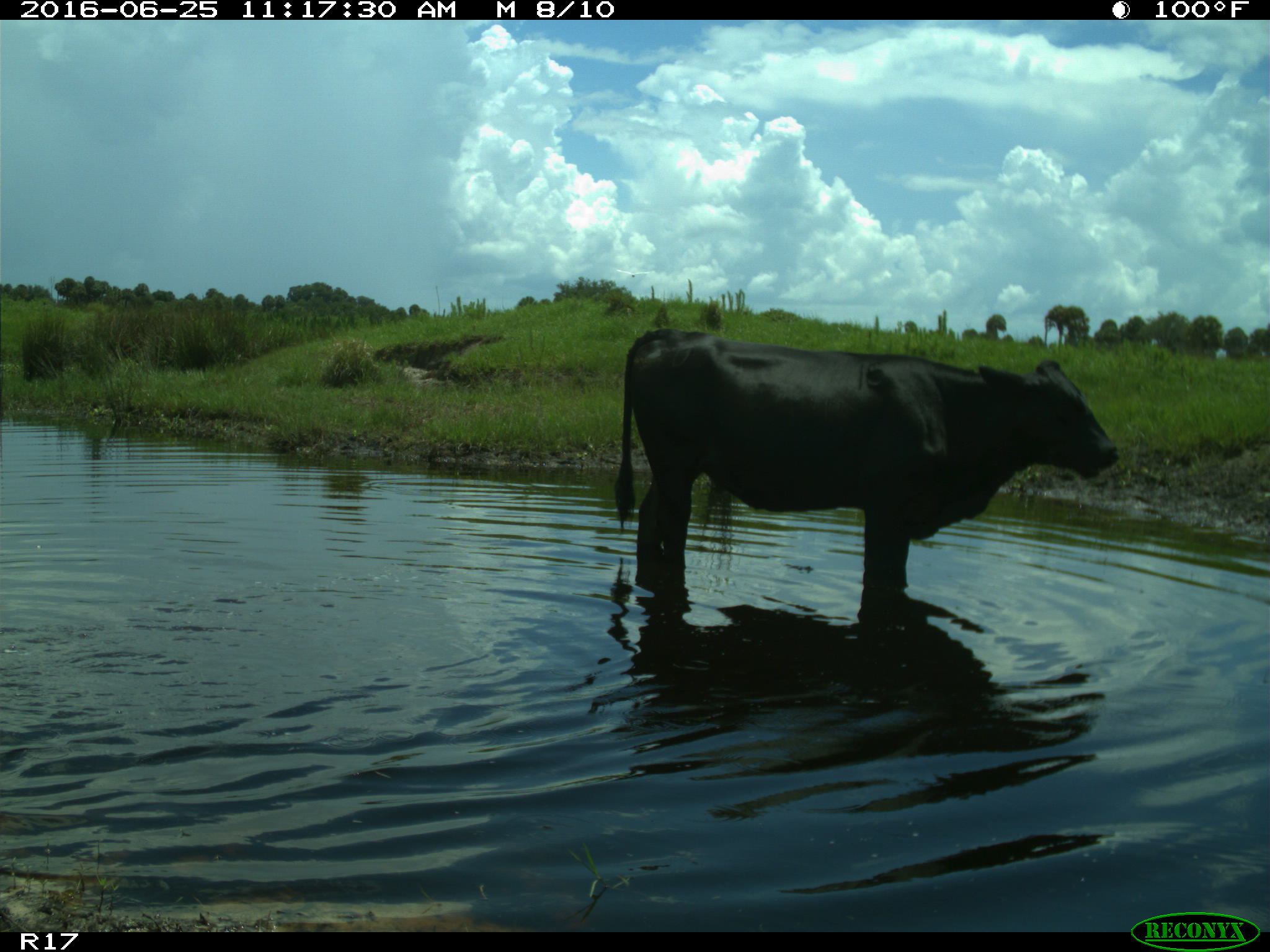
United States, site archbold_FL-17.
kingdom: Animalia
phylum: Chordata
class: Mammalia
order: Artiodactyla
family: Bovidae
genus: Bos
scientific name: Bos taurus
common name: domestic cow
Bos taurus (domestic cow).